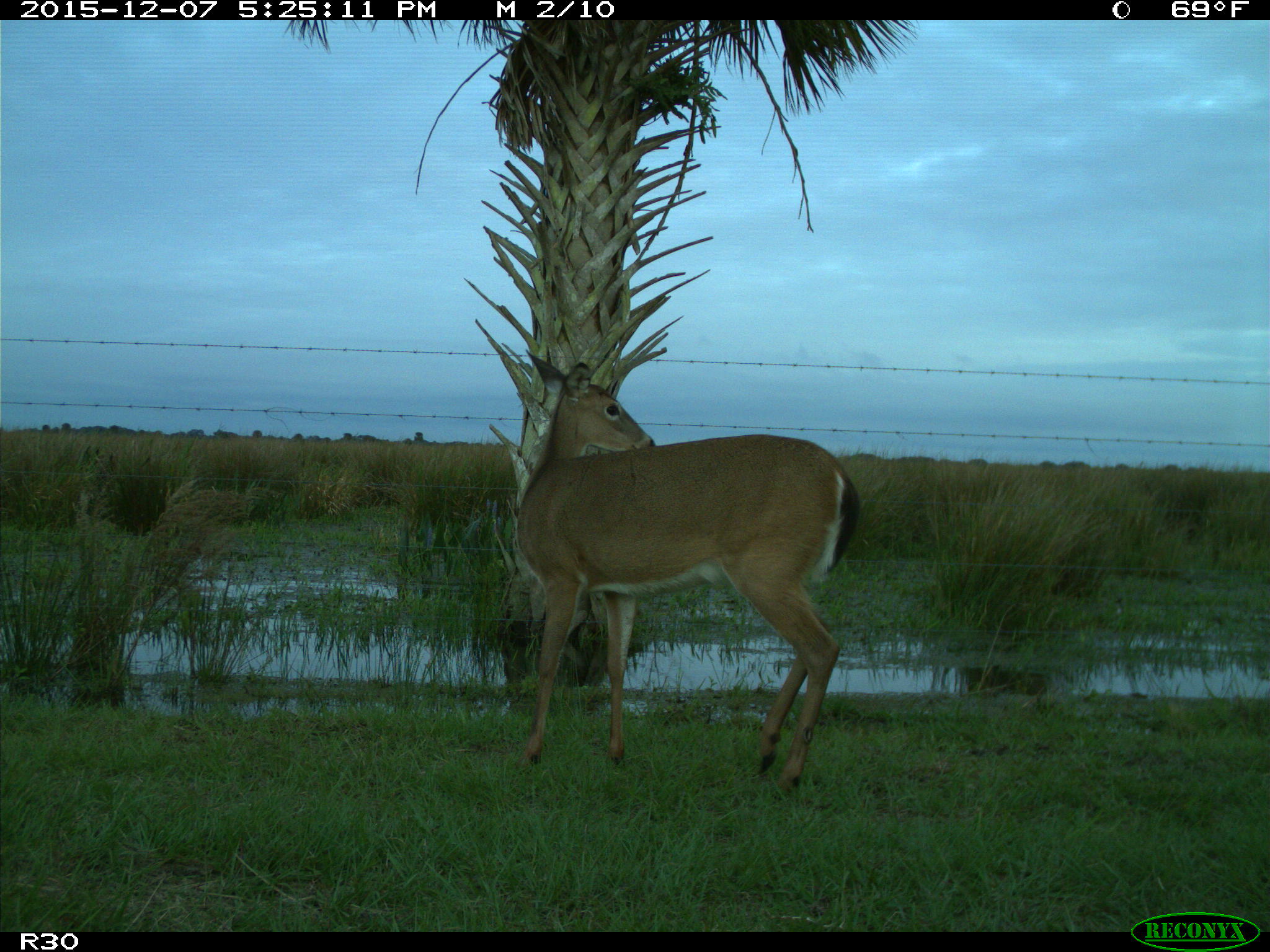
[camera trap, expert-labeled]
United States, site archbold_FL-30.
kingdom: Animalia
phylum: Chordata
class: Mammalia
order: Artiodactyla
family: Cervidae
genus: Odocoileus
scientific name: Odocoileus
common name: deer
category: unidentified deer